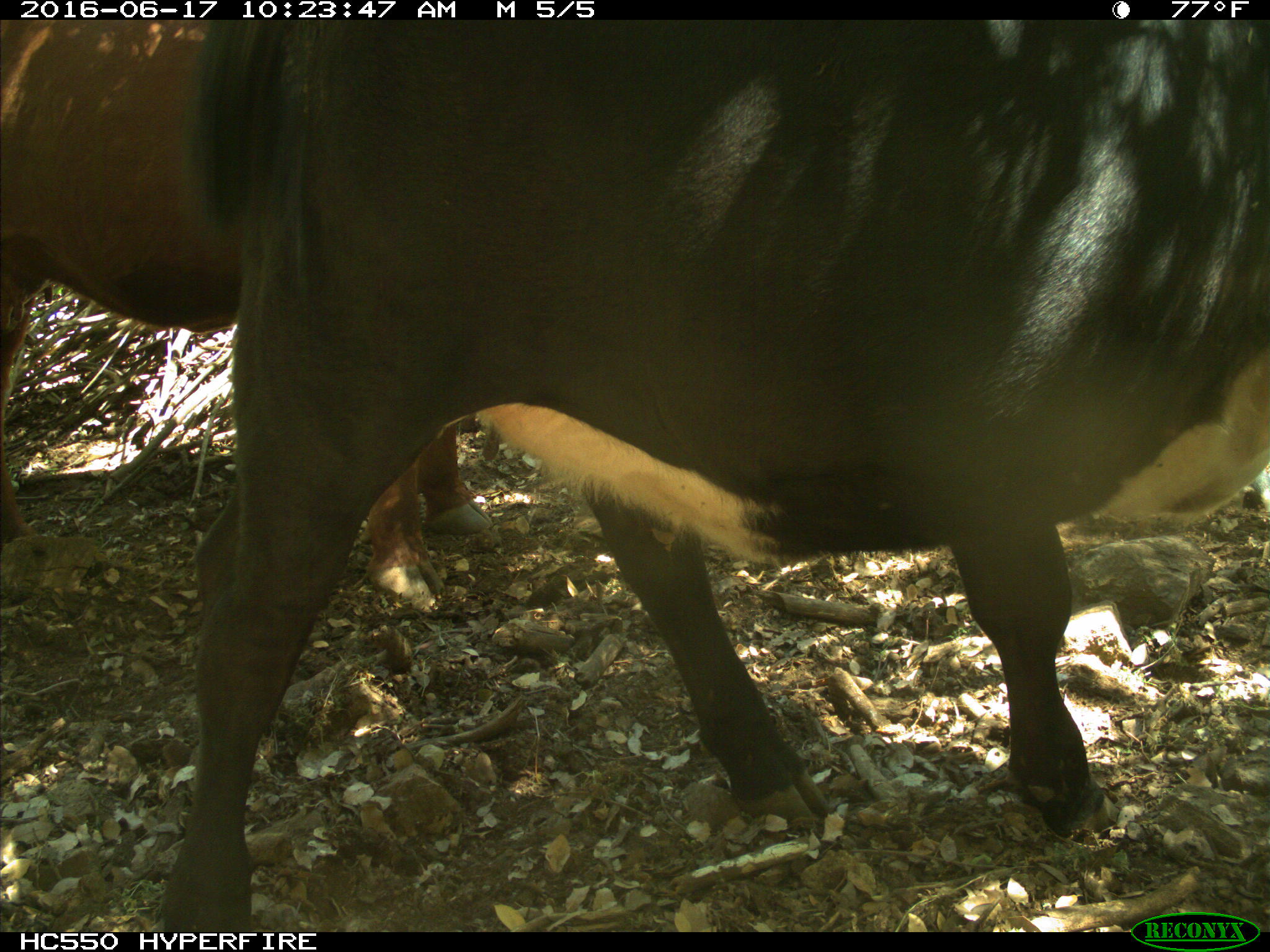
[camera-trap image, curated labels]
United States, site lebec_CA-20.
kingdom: Animalia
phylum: Chordata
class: Mammalia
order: Artiodactyla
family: Bovidae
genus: Bos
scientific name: Bos taurus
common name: domestic cow